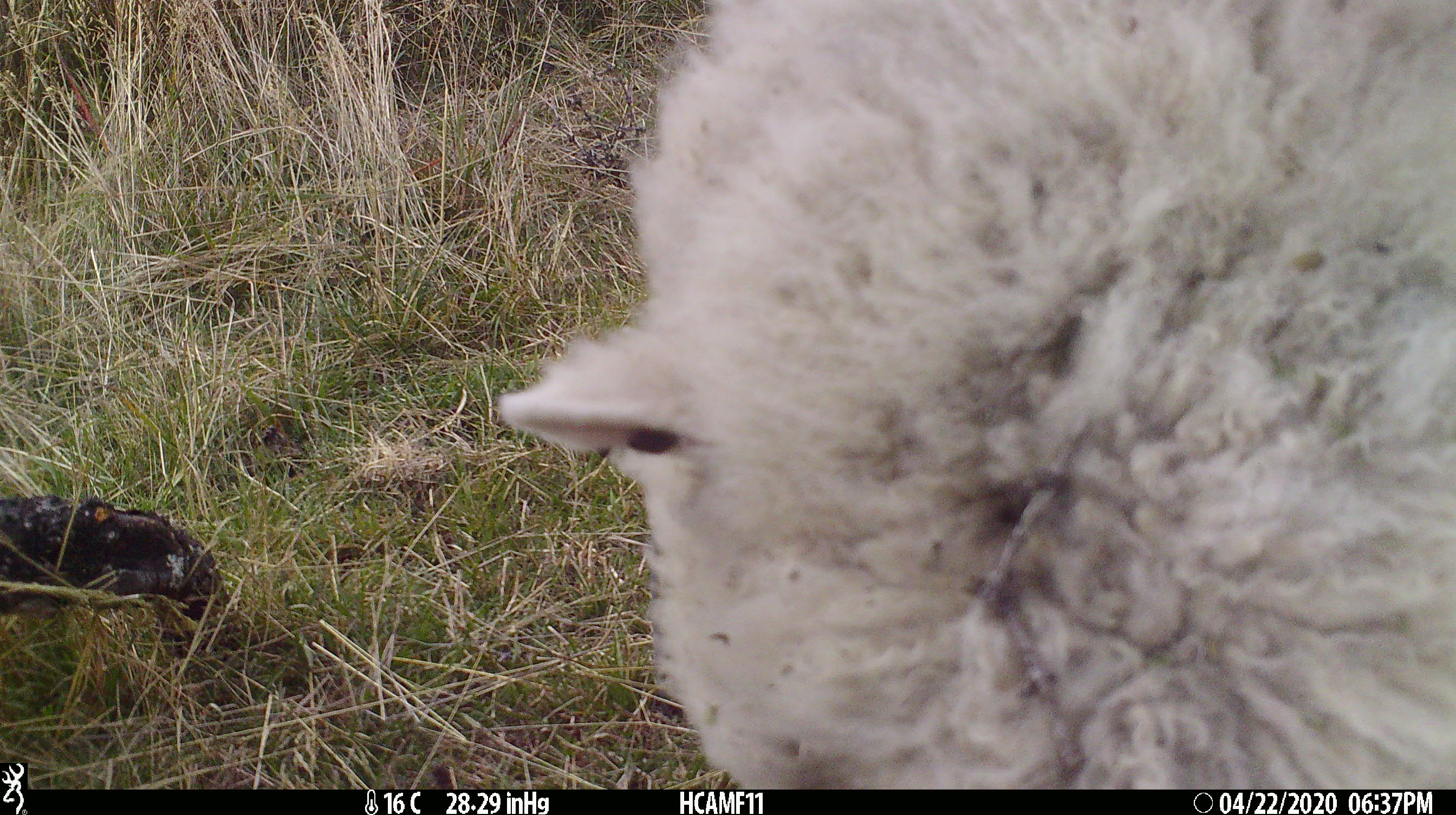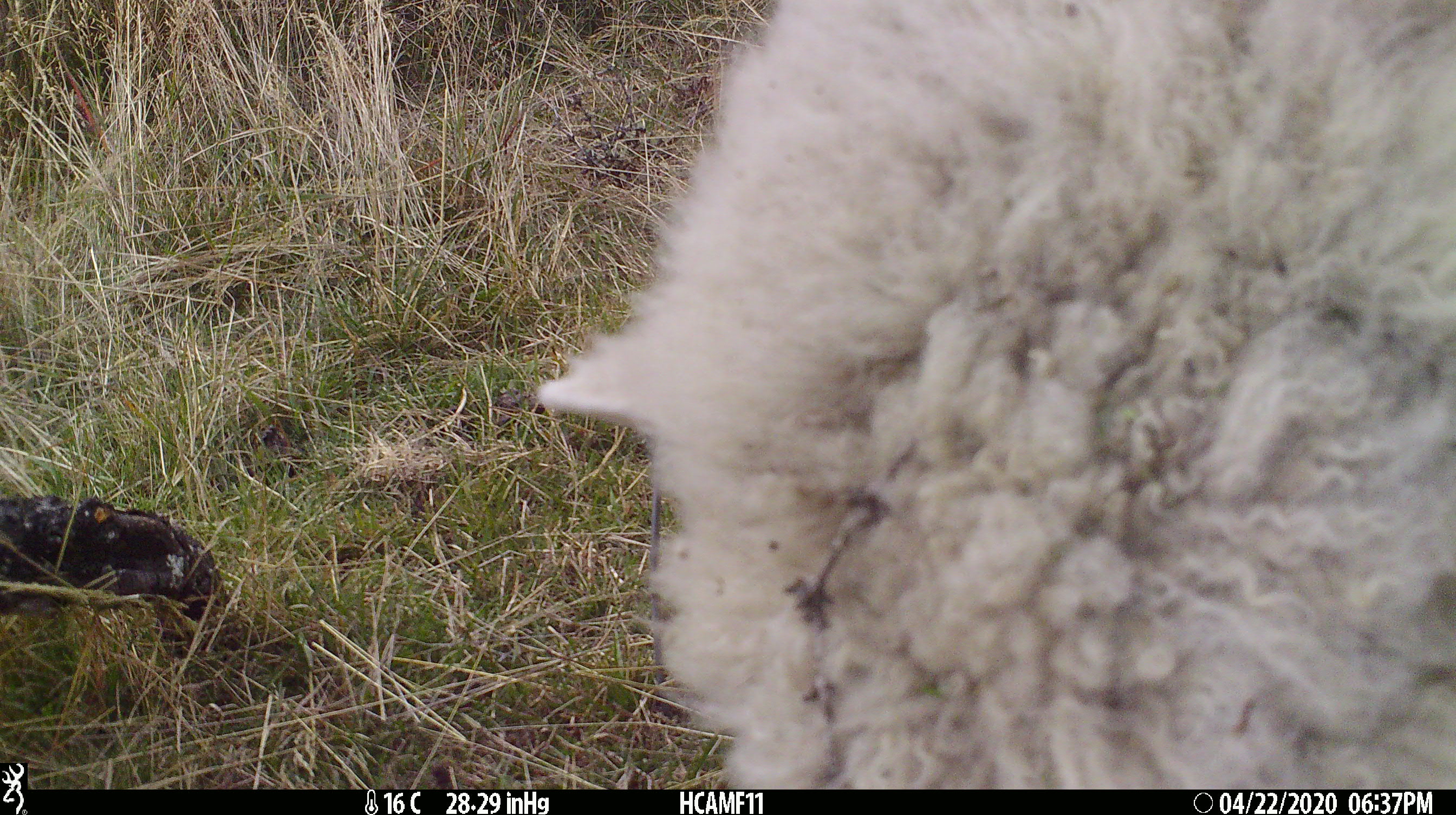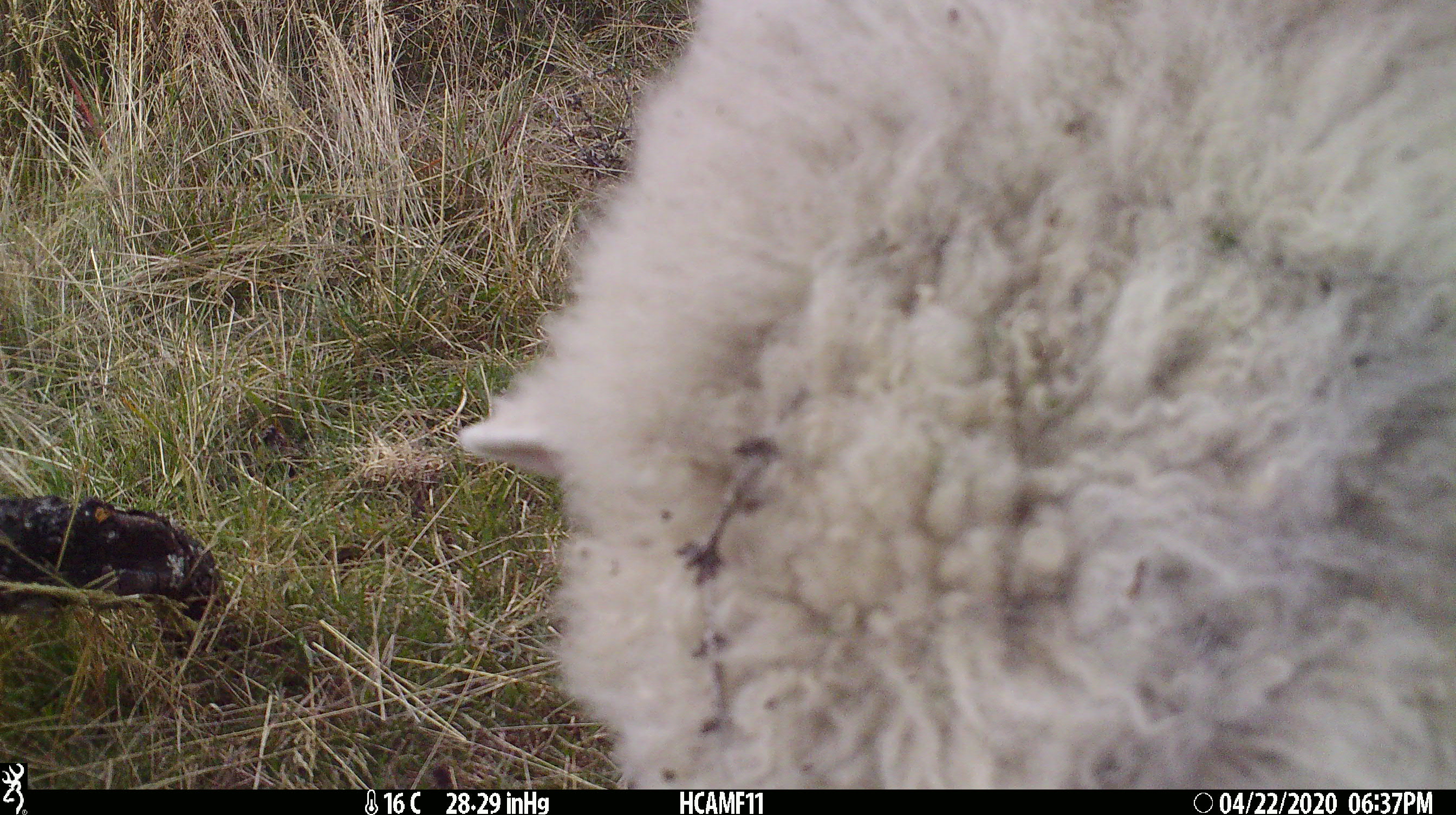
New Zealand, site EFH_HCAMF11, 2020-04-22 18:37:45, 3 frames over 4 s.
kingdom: Animalia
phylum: Chordata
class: Mammalia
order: Artiodactyla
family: Bovidae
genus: Ovis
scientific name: Ovis aries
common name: domestic sheep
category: sheep